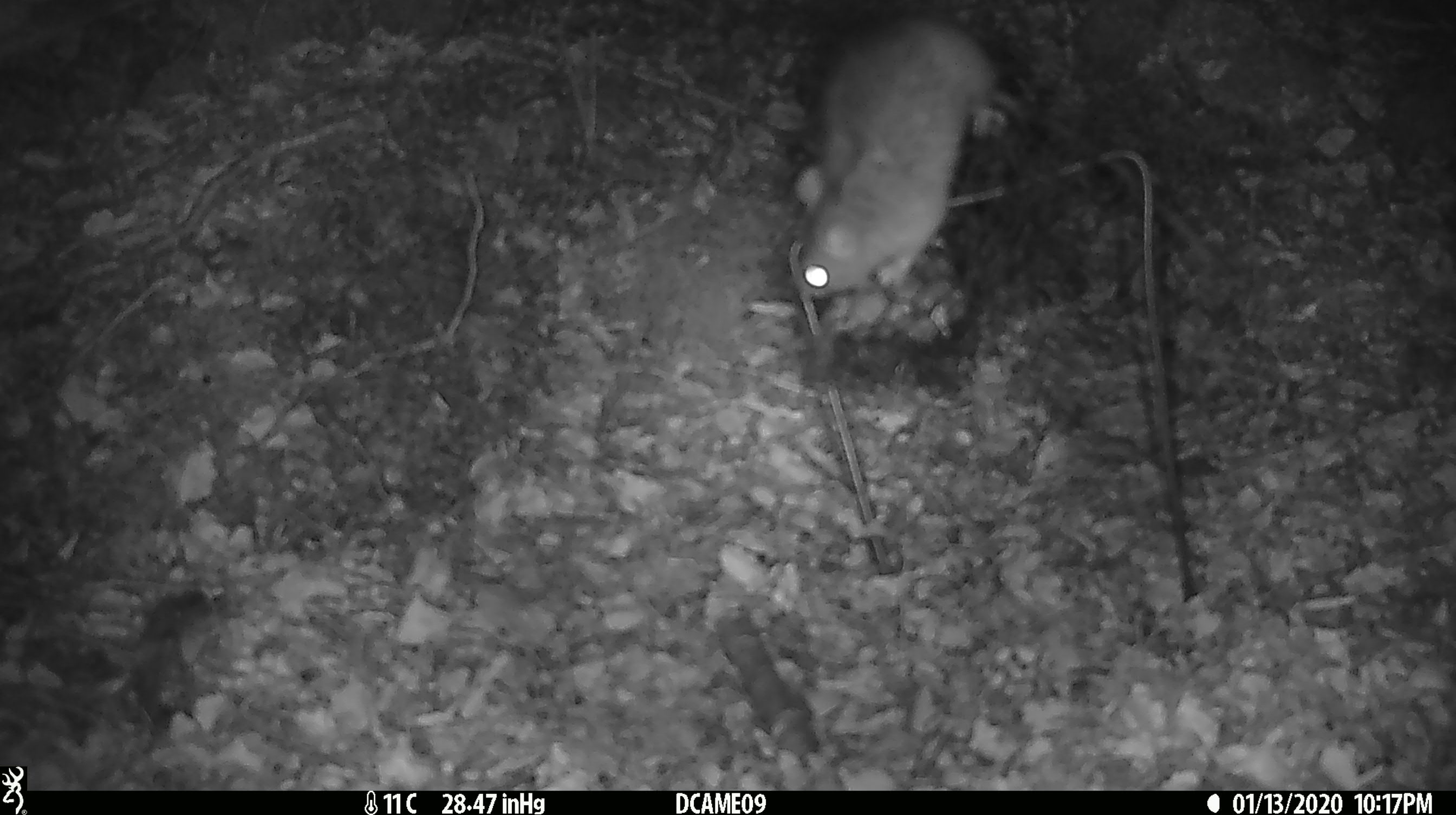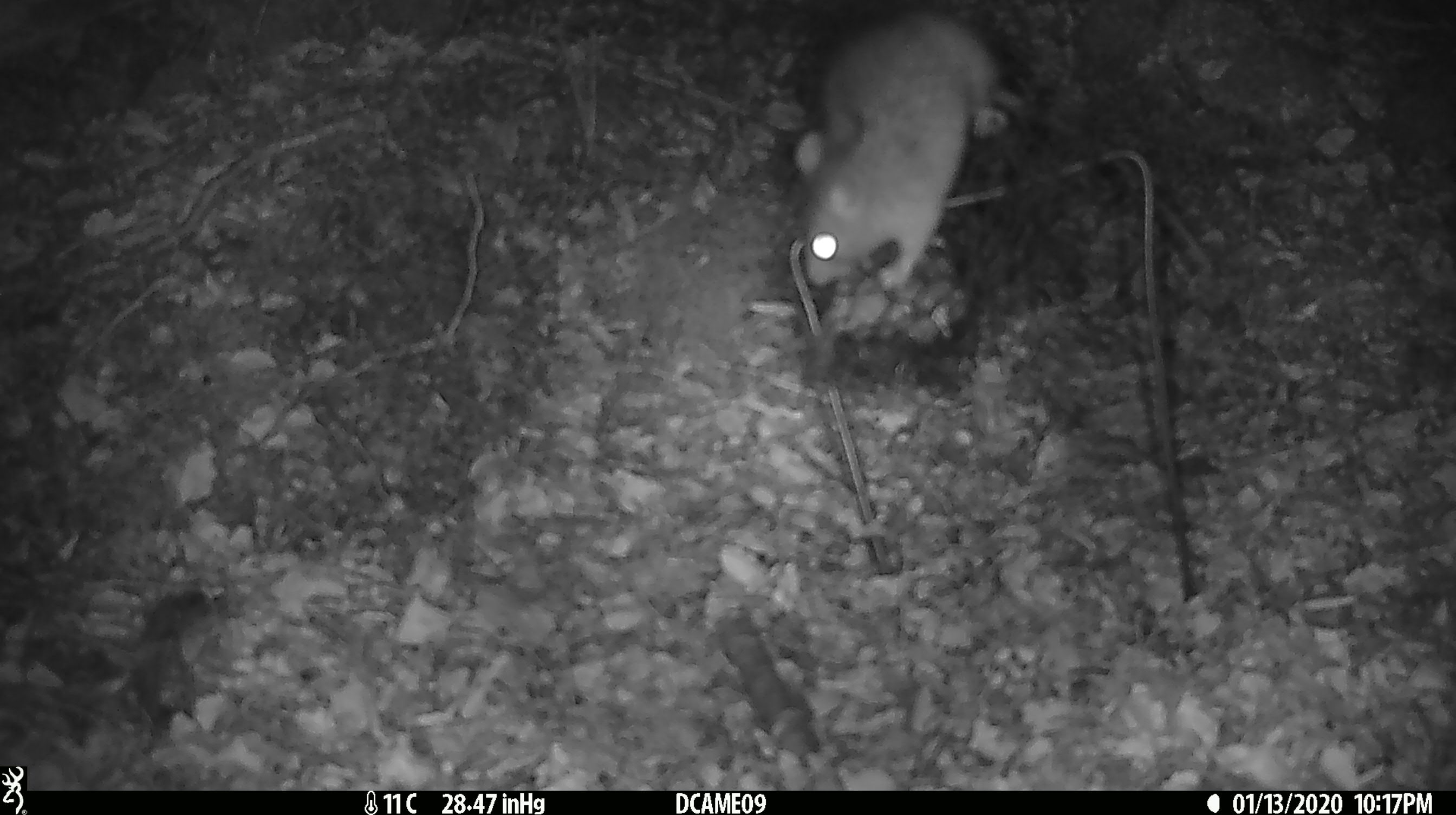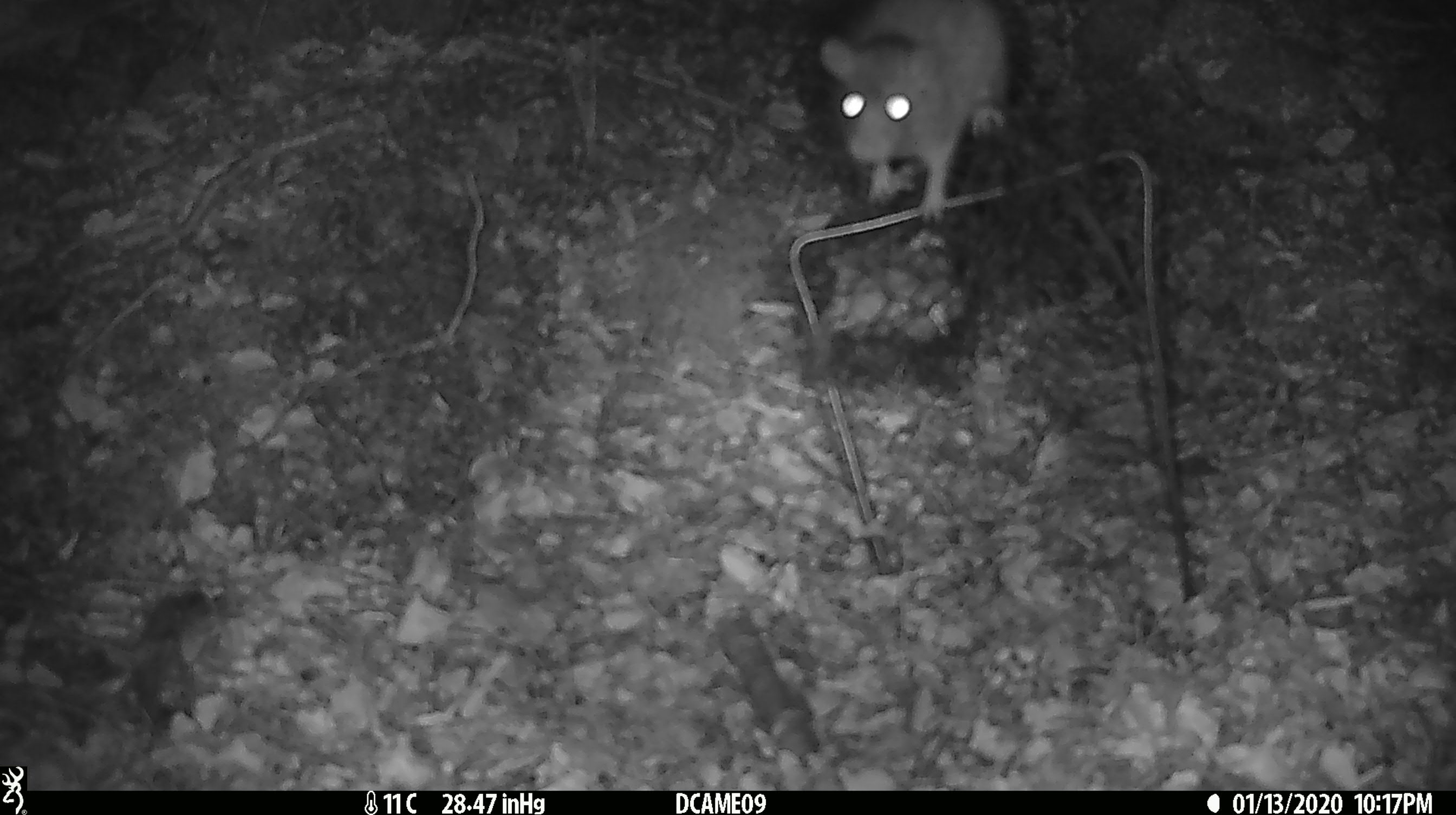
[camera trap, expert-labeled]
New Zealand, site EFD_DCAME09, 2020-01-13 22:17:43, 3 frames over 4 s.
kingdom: Animalia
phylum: Chordata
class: Mammalia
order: Rodentia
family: Muridae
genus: Rattus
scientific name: Rattus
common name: rat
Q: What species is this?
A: Rat (Rattus).